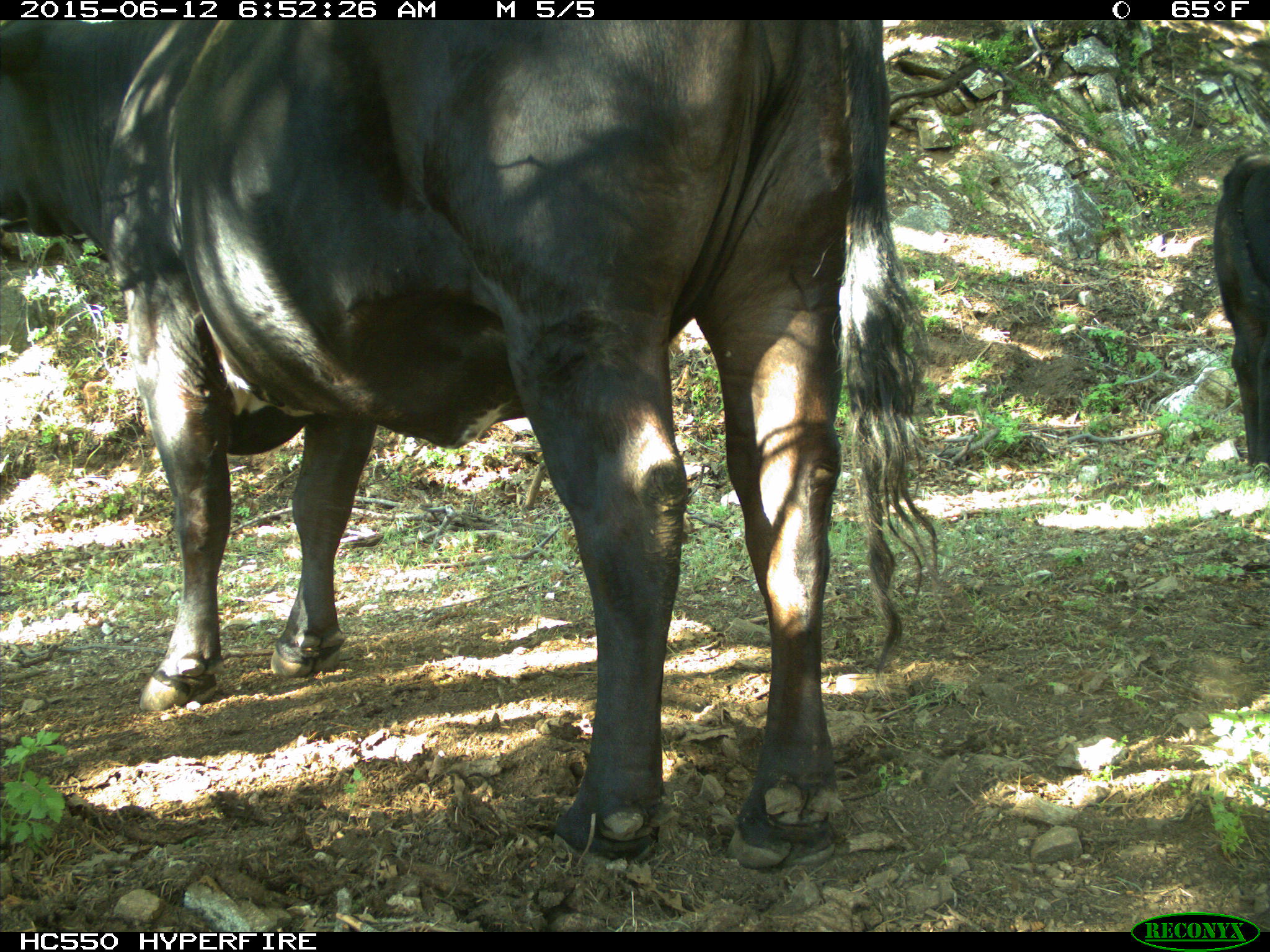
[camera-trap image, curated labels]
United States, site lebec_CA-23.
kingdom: Animalia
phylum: Chordata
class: Mammalia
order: Artiodactyla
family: Bovidae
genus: Bos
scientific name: Bos taurus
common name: domestic cow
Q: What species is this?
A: Bos taurus (domestic cow).